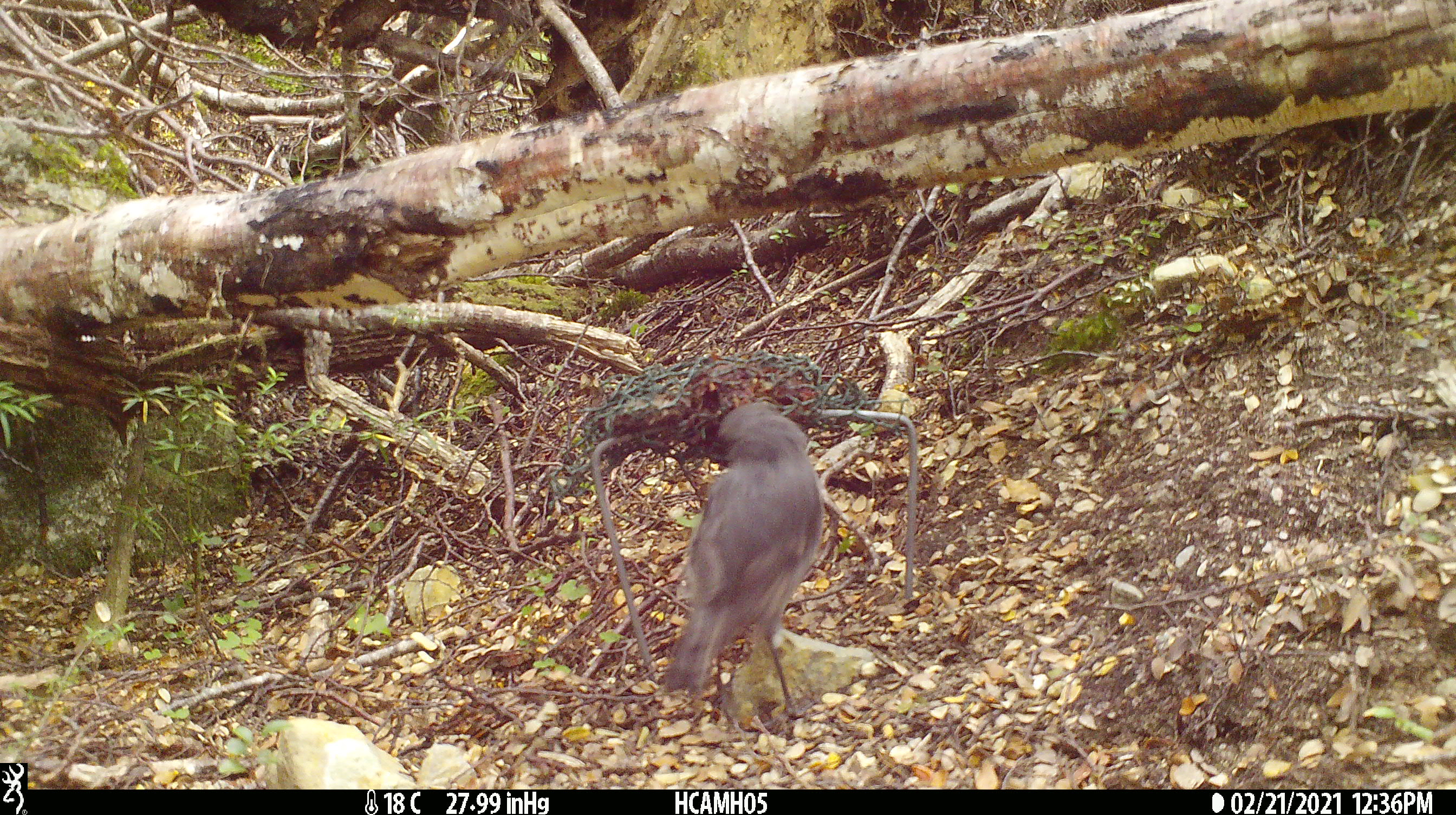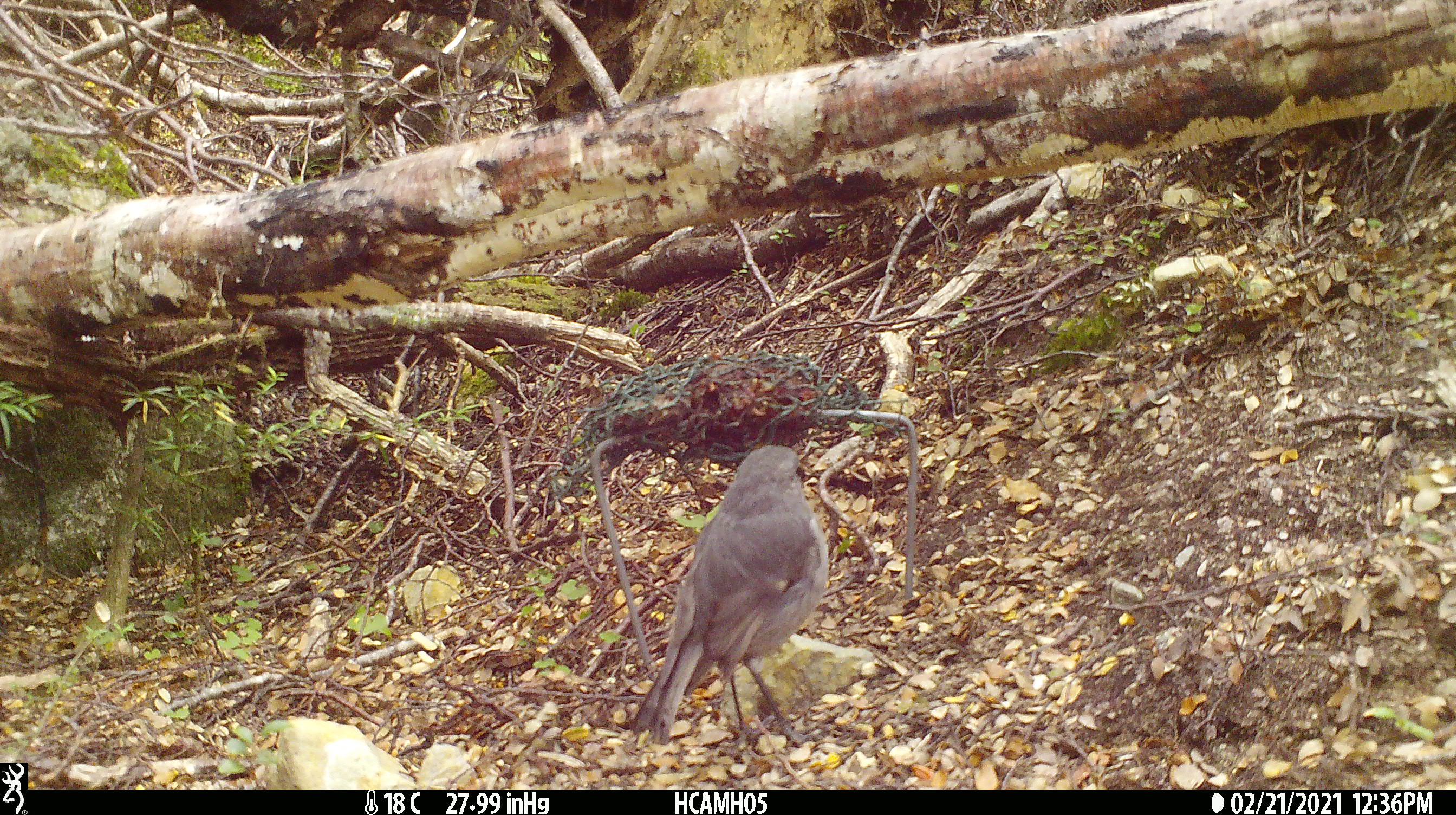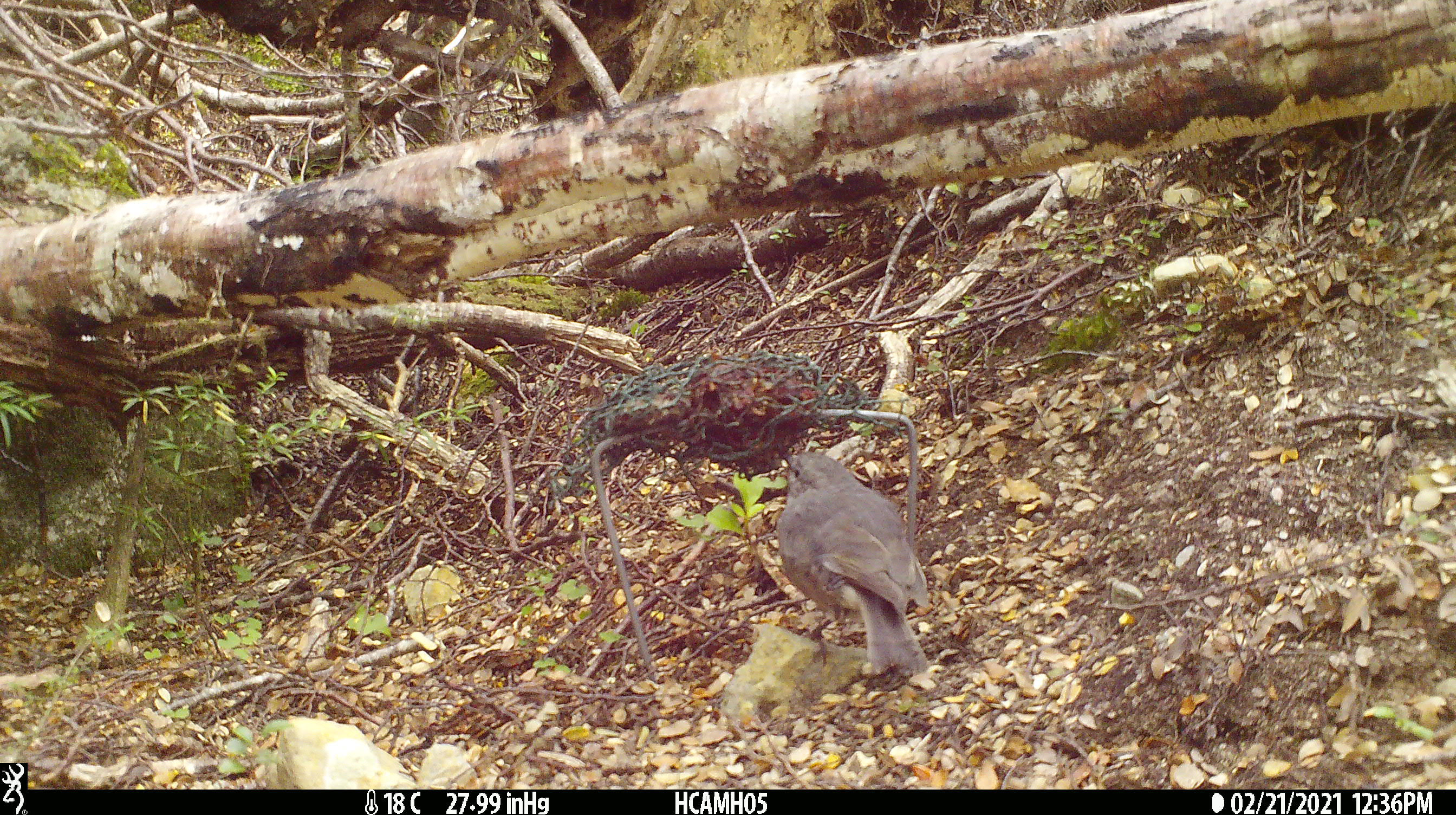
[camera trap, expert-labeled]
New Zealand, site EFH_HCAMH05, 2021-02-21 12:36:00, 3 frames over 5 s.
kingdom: Animalia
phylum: Chordata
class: Aves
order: Passeriformes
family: Petroicidae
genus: Petroica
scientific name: Petroica australis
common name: new zealand robin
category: robin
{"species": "robin (new zealand robin) (Petroica australis)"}